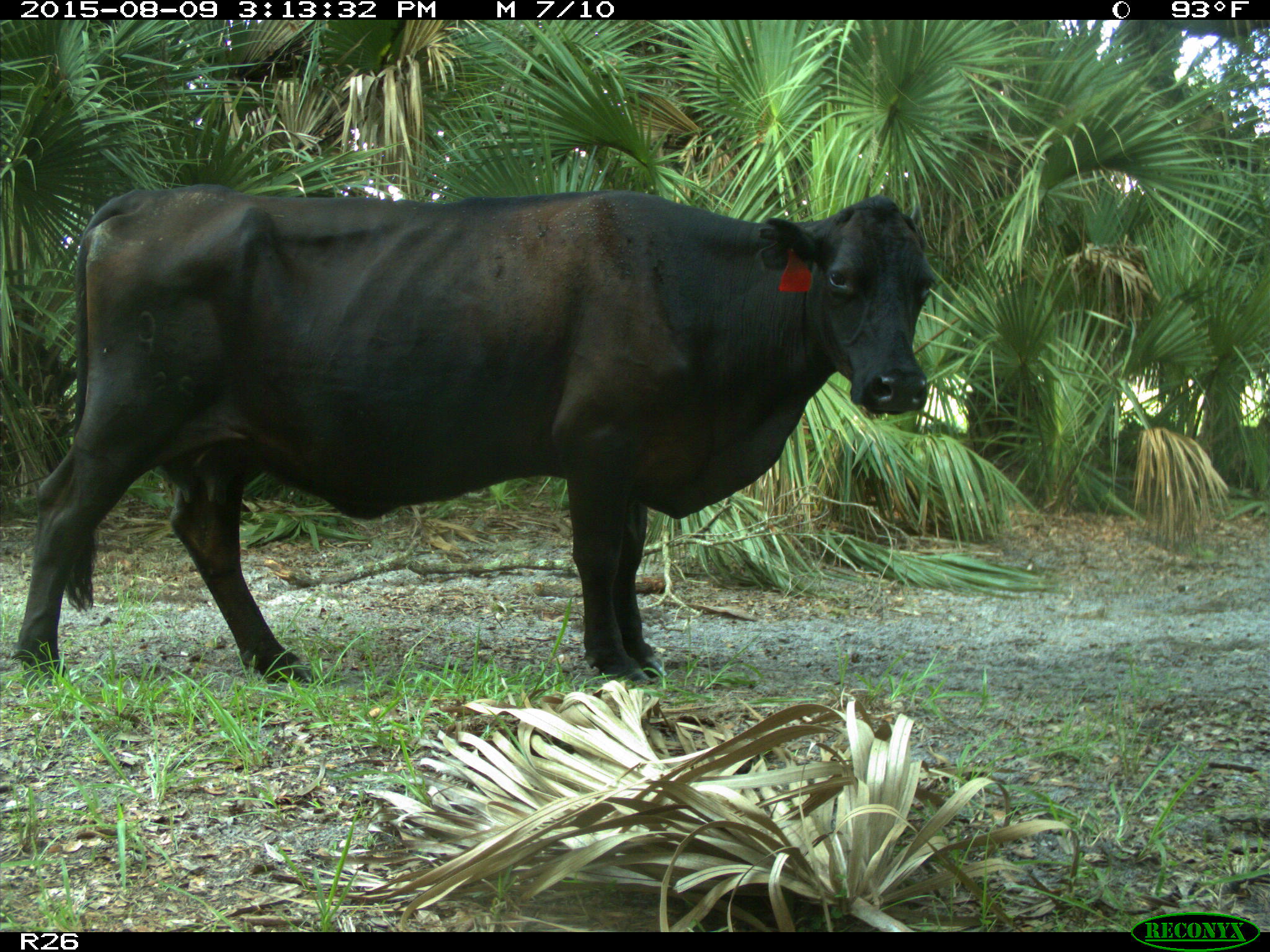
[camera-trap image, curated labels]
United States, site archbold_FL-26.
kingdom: Animalia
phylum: Chordata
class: Mammalia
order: Artiodactyla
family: Bovidae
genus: Bos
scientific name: Bos taurus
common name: domestic cow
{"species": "Bos taurus (domestic cow)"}